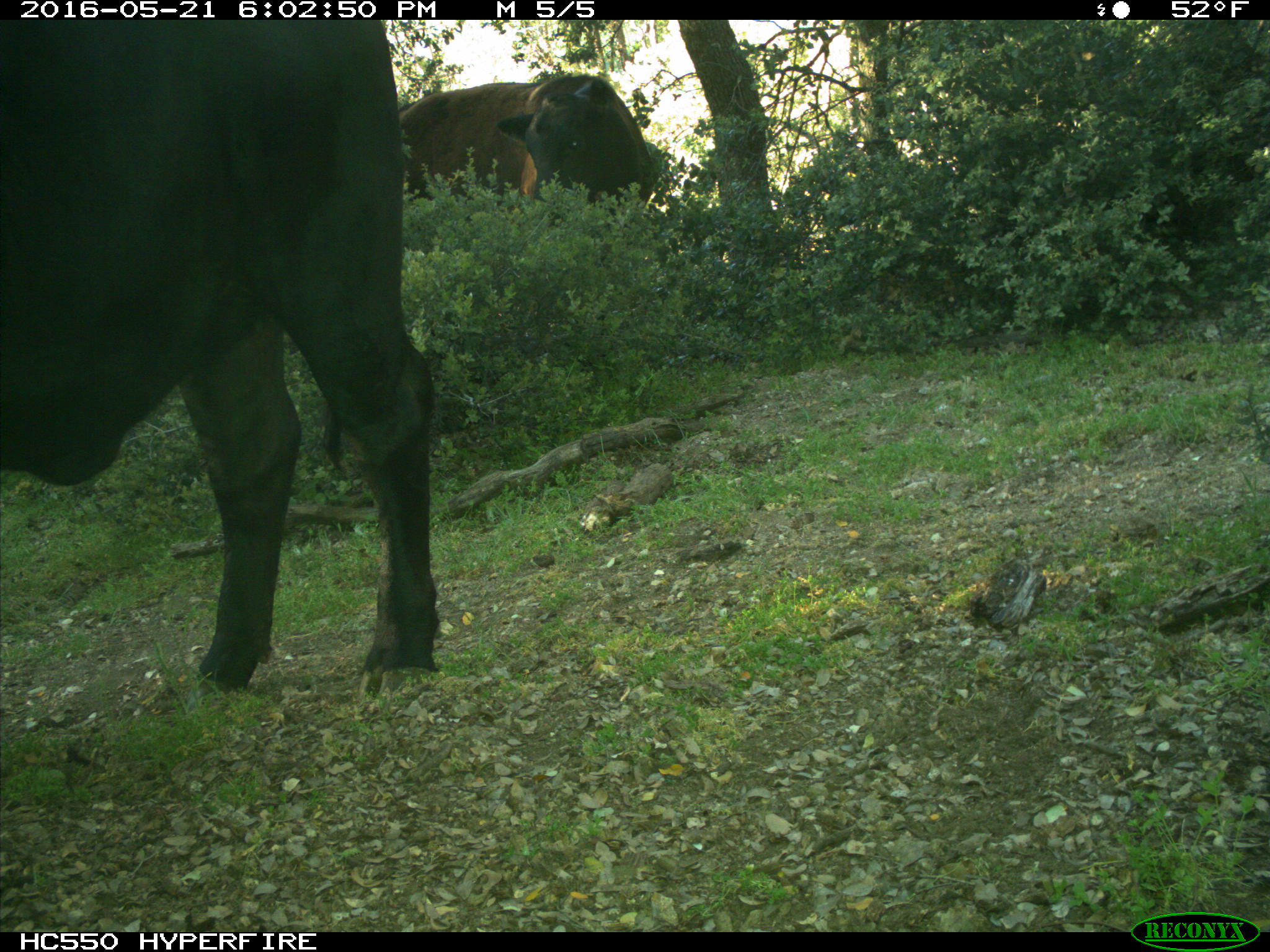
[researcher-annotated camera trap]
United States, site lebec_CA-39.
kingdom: Animalia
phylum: Chordata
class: Mammalia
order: Artiodactyla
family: Bovidae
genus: Bos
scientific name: Bos taurus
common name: domestic cow